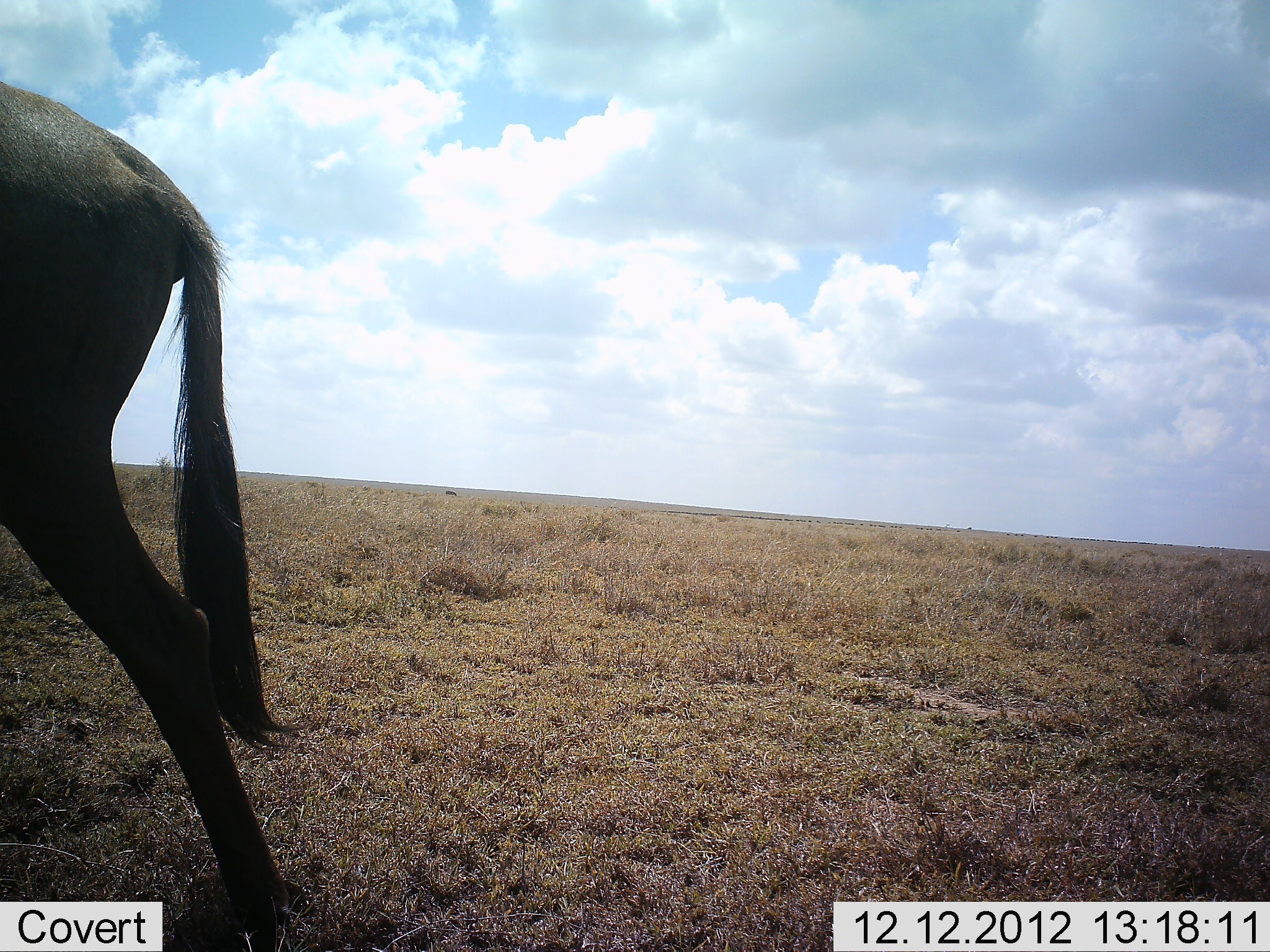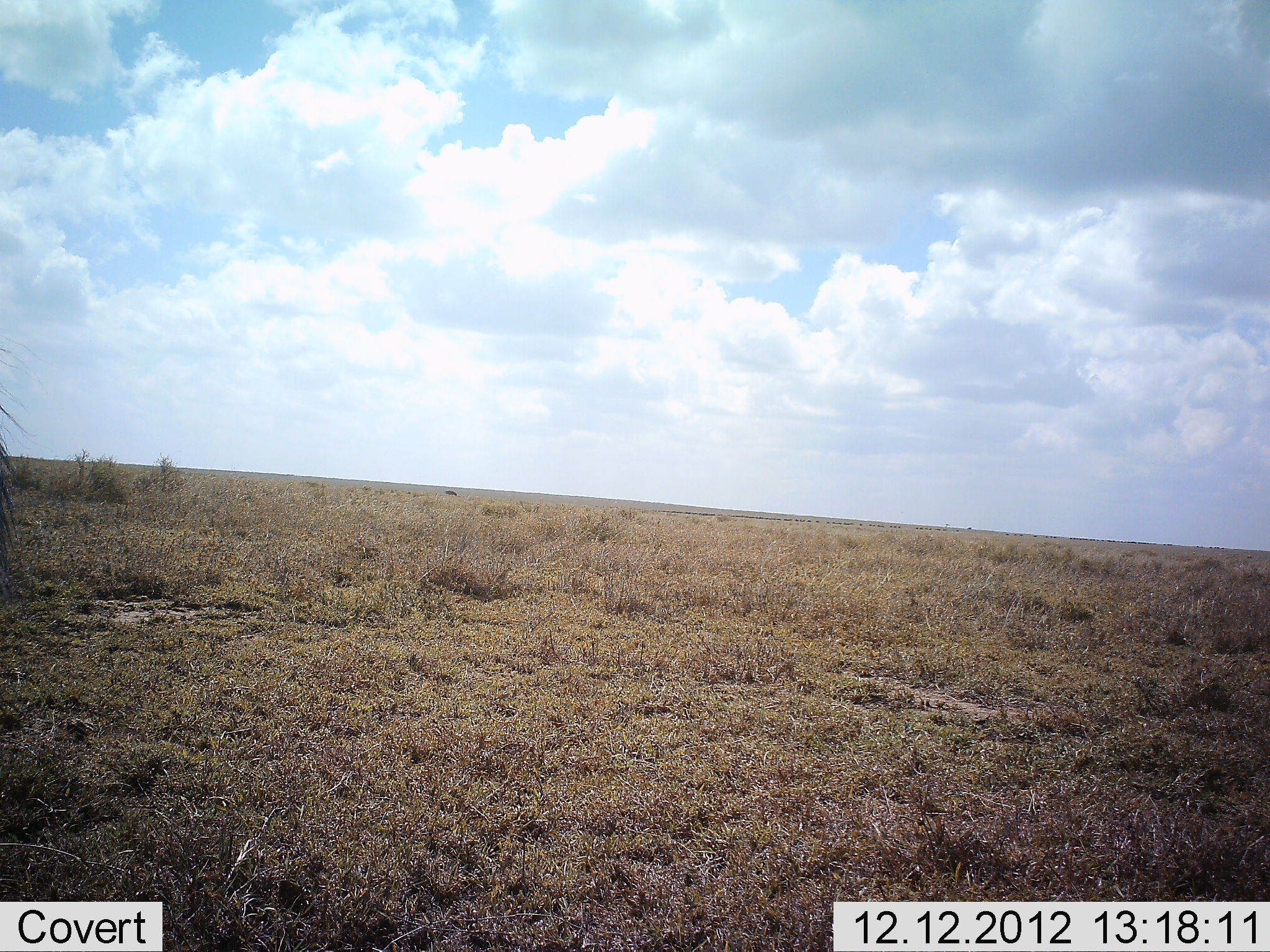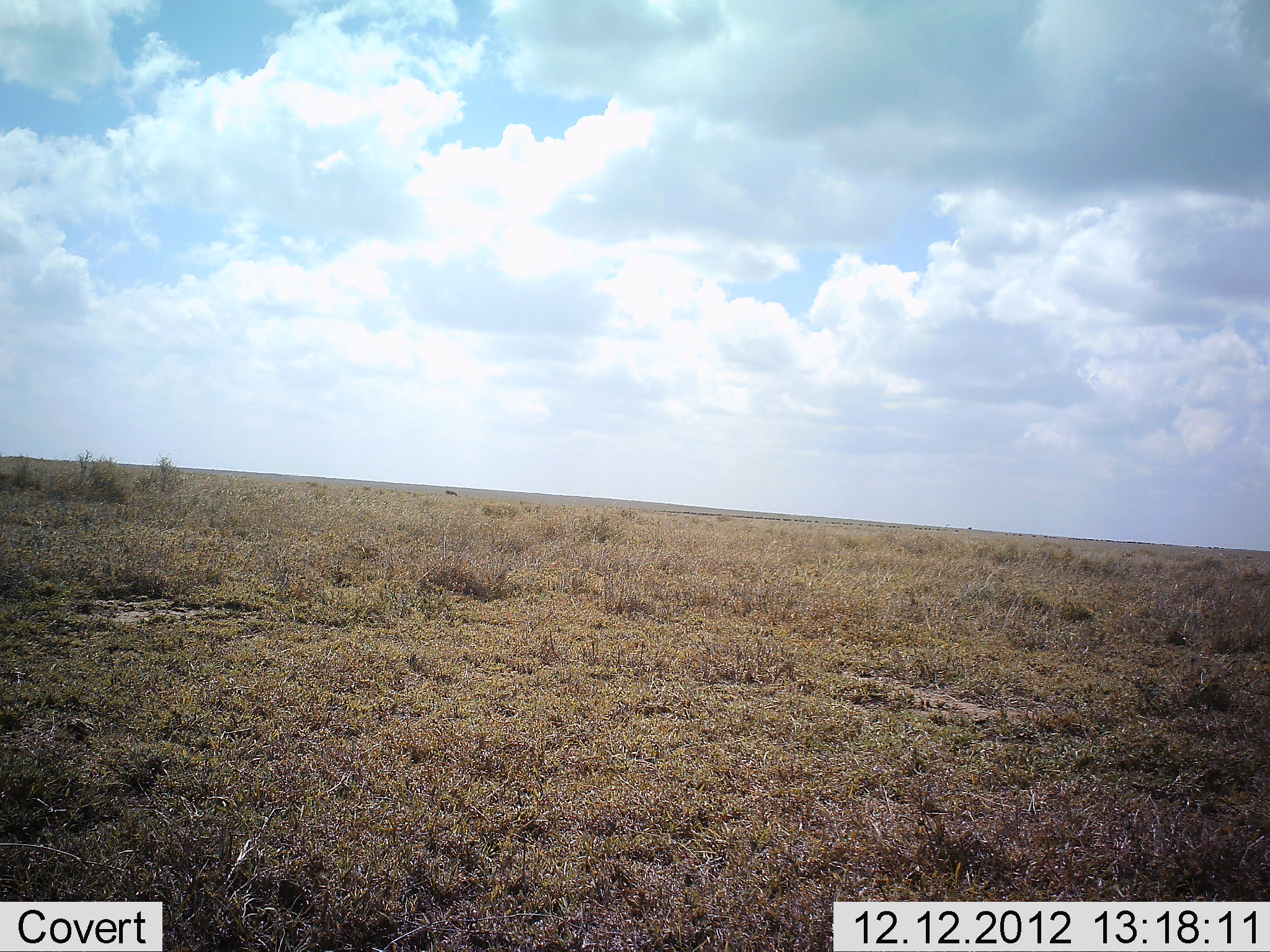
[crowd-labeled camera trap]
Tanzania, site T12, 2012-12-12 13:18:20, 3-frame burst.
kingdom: Animalia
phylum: Chordata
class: Mammalia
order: Artiodactyla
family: Bovidae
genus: Connochaetes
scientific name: Connochaetes taurinus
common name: blue wildebeest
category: wildebeest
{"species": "wildebeest (blue wildebeest) (Connochaetes taurinus)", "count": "1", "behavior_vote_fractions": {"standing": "0%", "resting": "0%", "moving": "100%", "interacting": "0%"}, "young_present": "0%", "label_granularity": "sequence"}